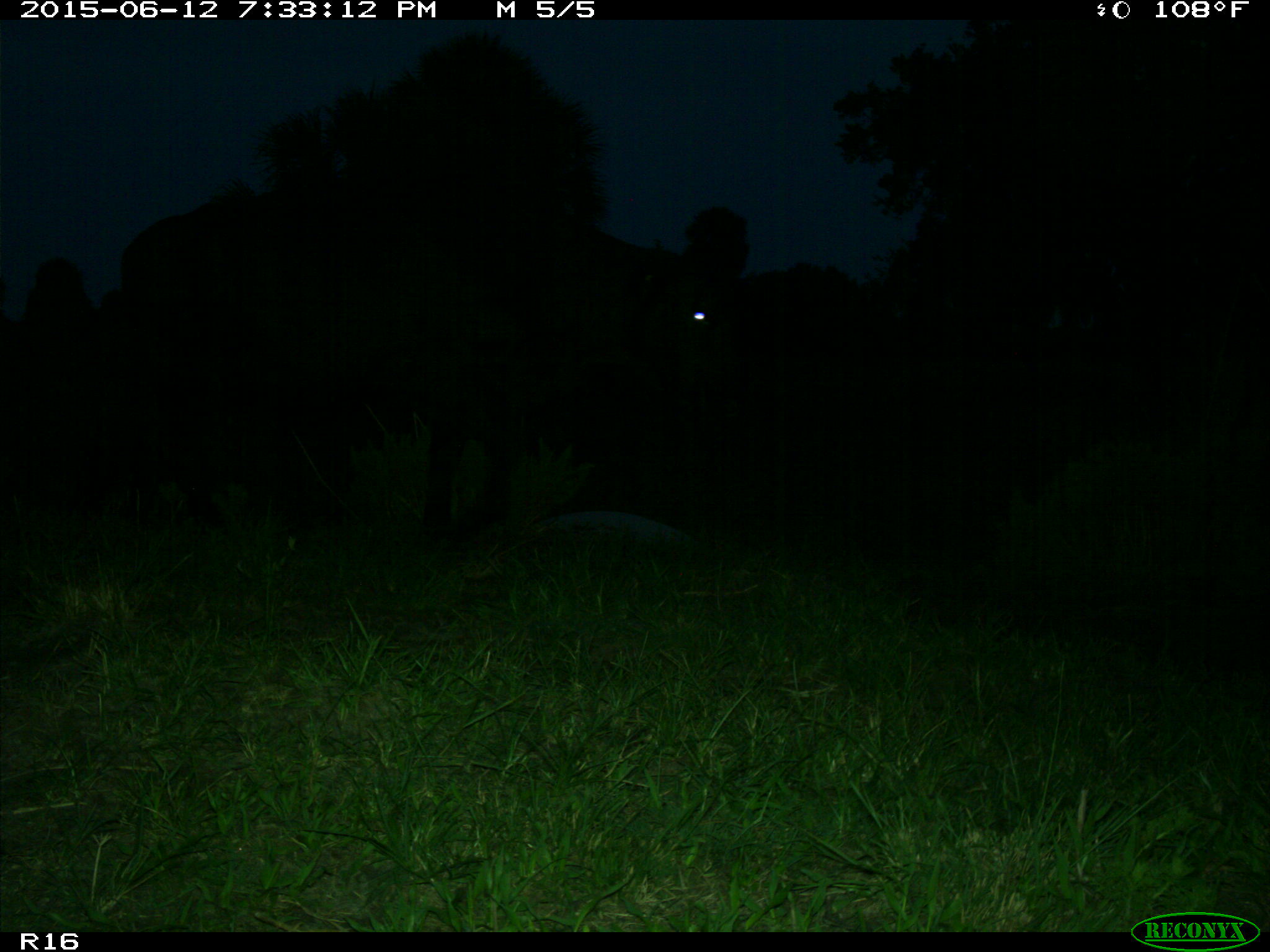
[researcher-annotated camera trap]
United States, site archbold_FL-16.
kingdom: Animalia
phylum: Chordata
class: Mammalia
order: Artiodactyla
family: Bovidae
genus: Bos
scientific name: Bos taurus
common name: domestic cow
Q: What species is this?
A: Bos taurus (domestic cow).